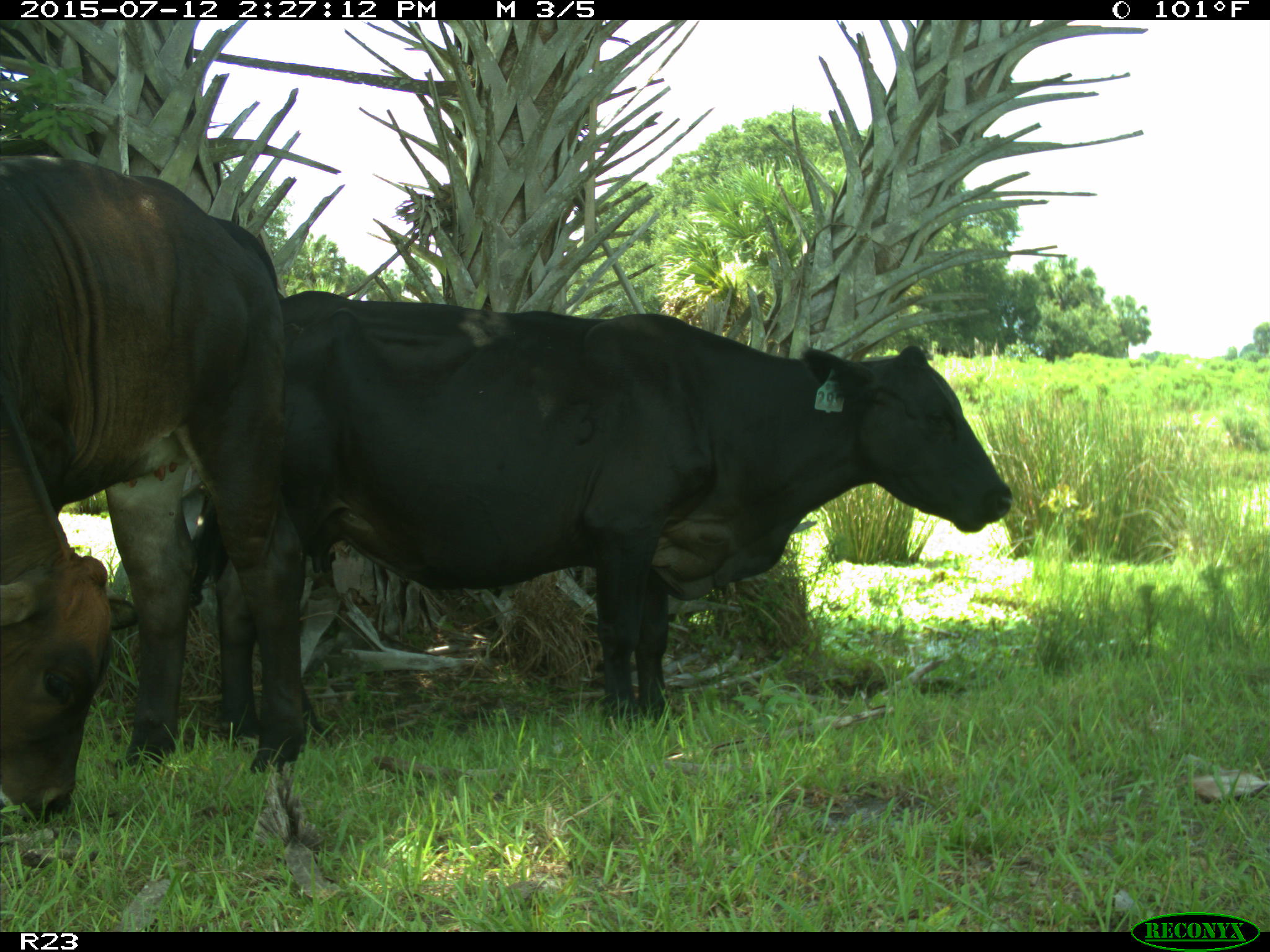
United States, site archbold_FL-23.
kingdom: Animalia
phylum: Chordata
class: Mammalia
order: Artiodactyla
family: Bovidae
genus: Bos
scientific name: Bos taurus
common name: domestic cow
Bos taurus (domestic cow).